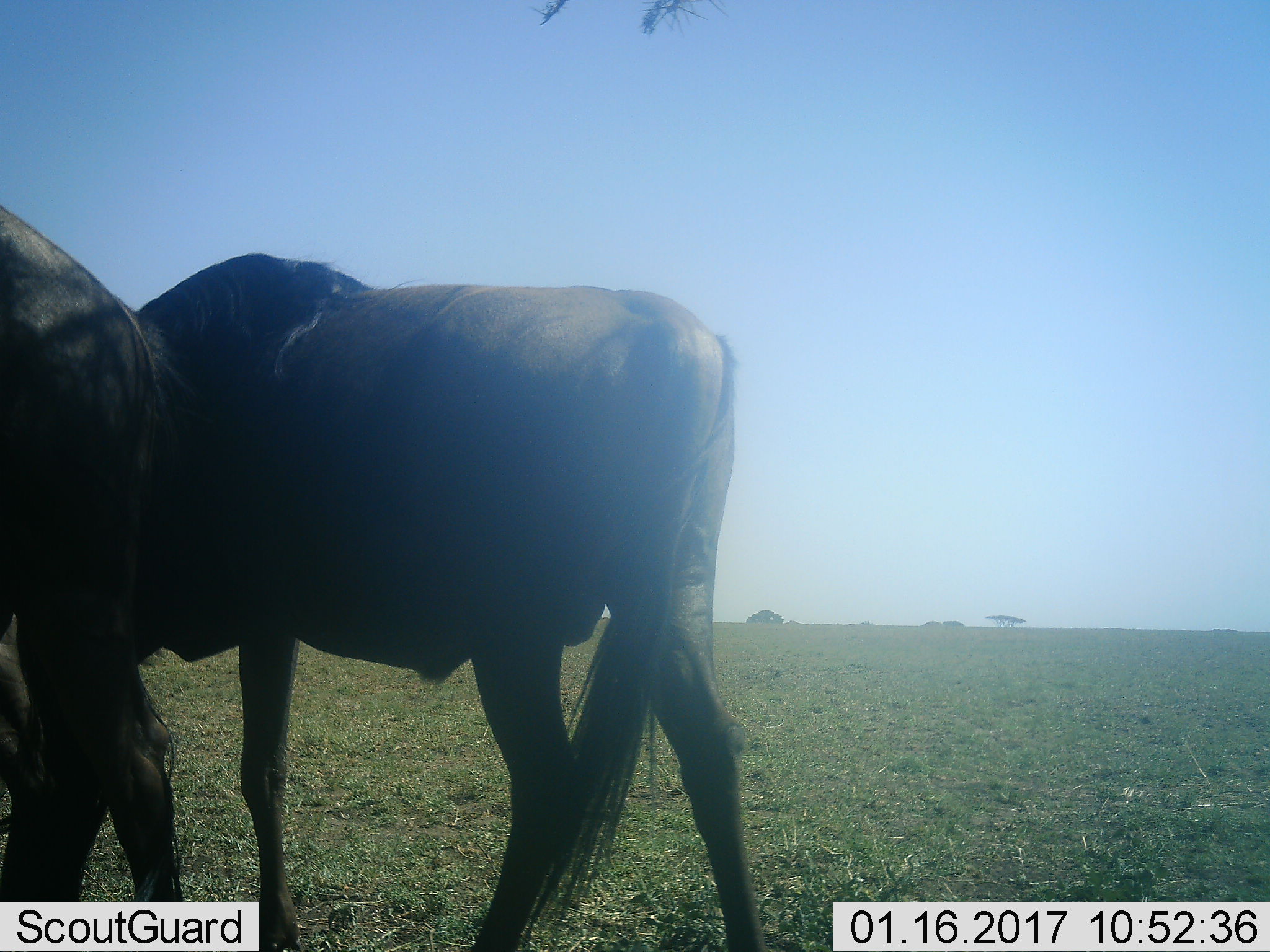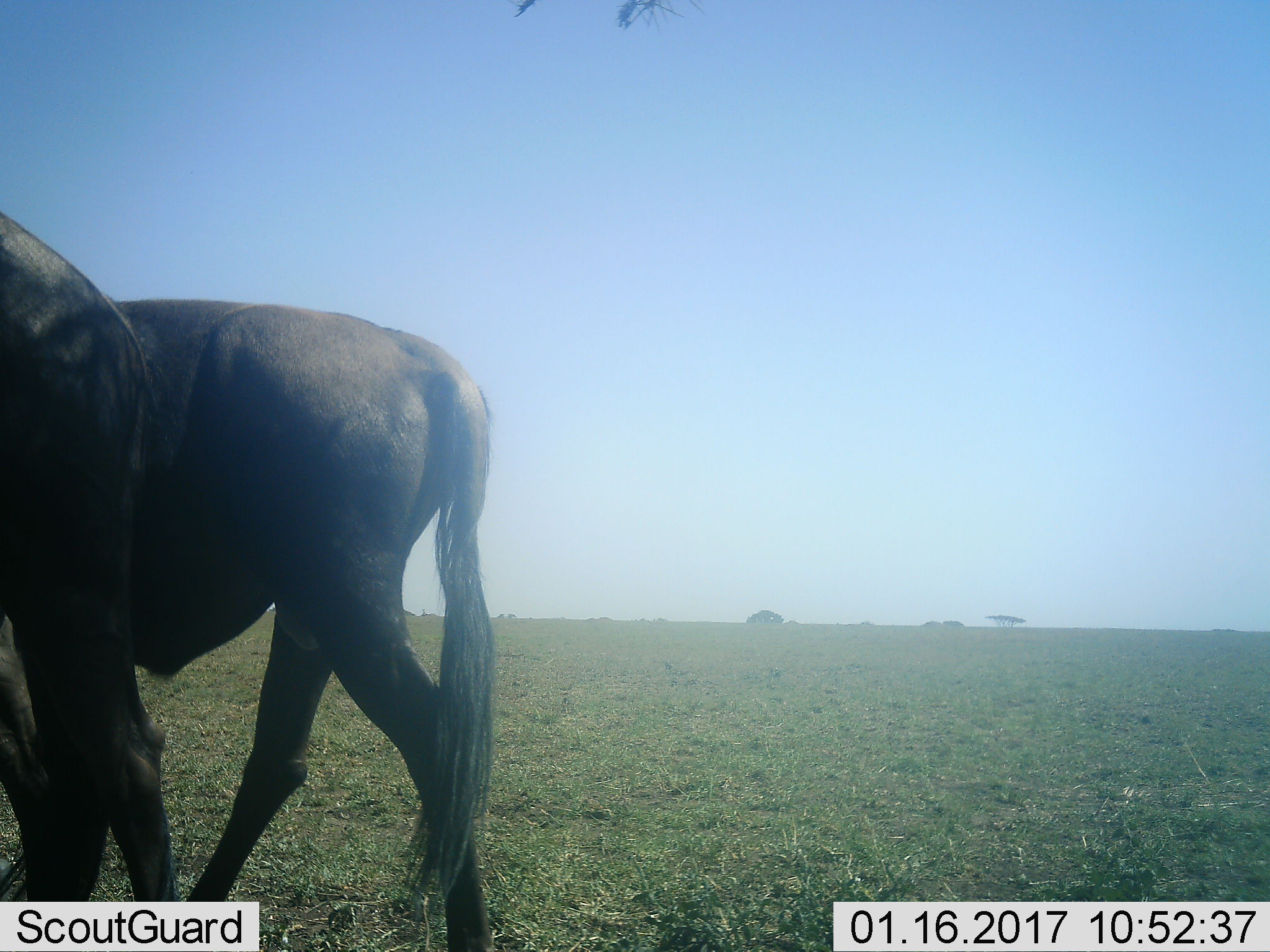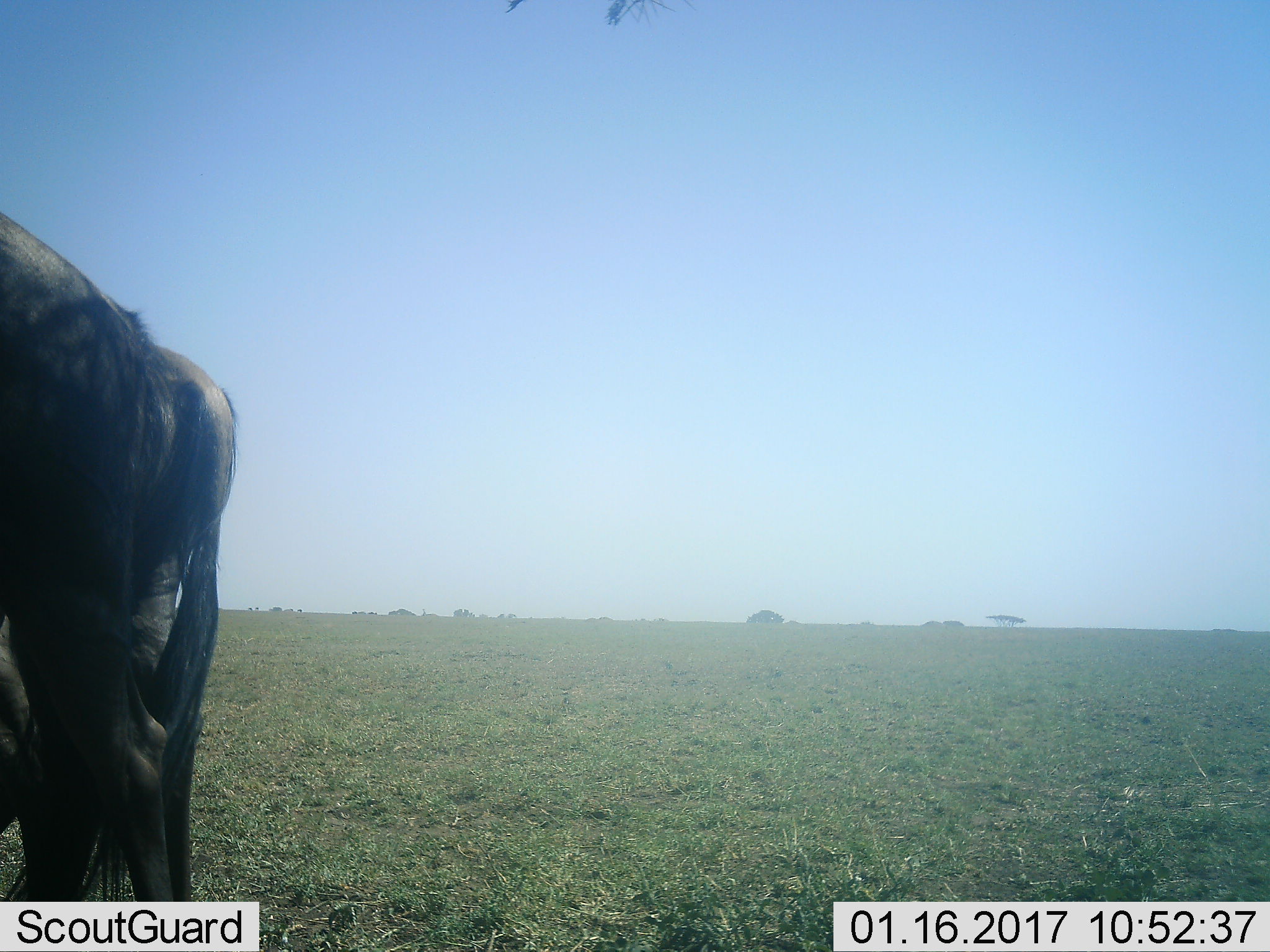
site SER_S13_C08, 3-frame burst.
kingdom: Animalia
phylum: Chordata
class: Mammalia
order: Artiodactyla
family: Bovidae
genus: Connochaetes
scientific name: Connochaetes taurinus taurinus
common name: blue wildebeest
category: wildebeestblue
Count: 2.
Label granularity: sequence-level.